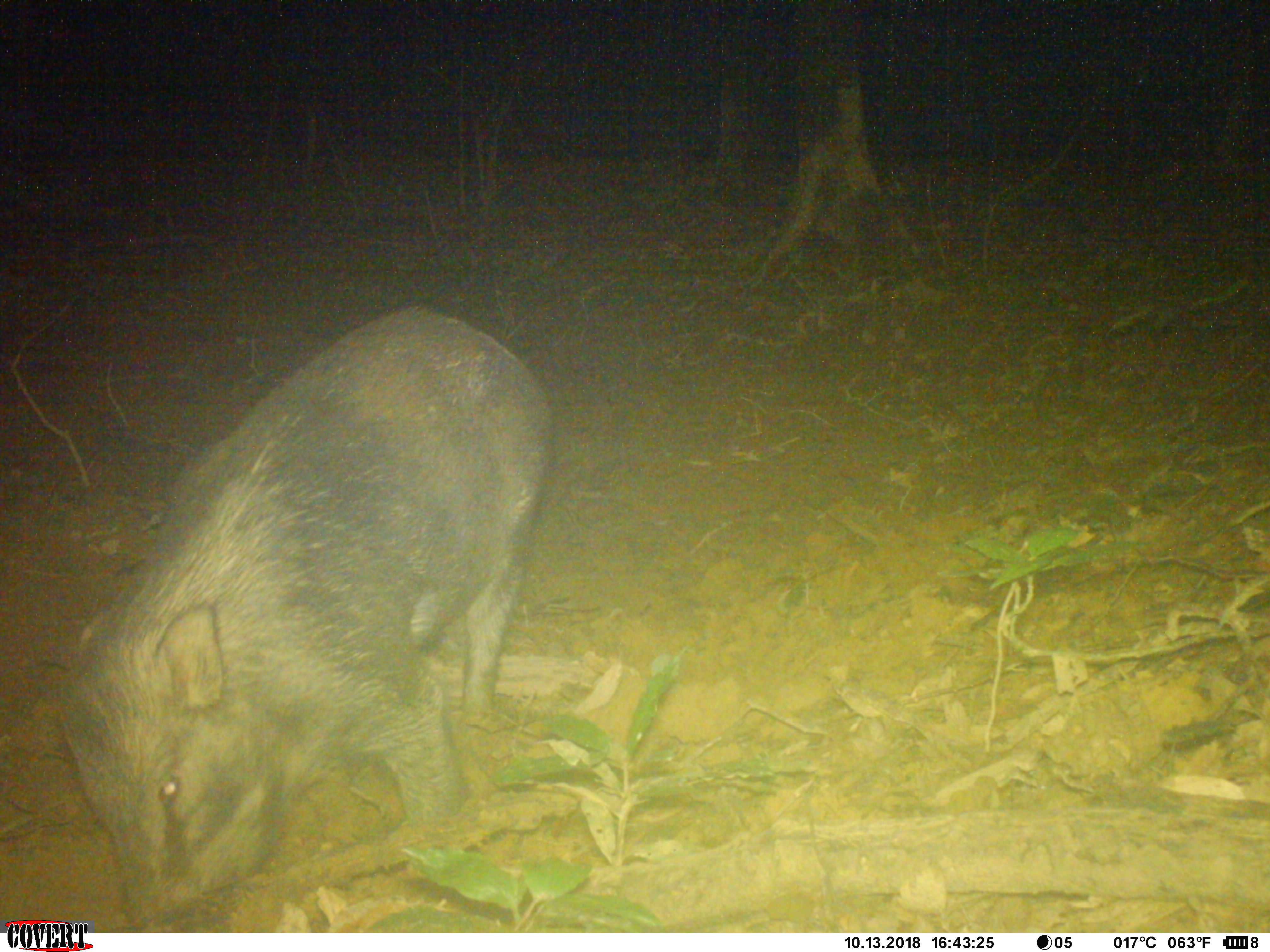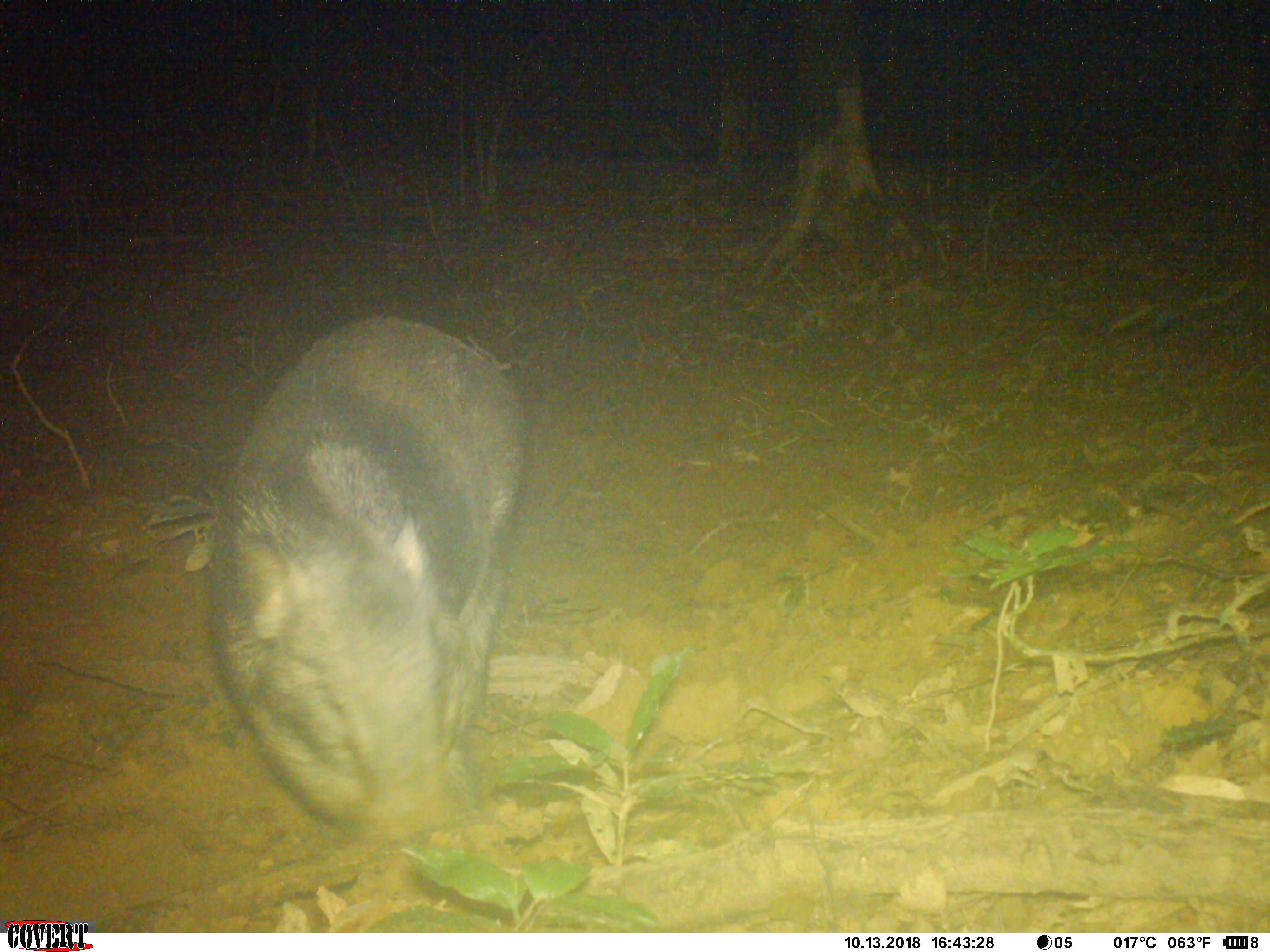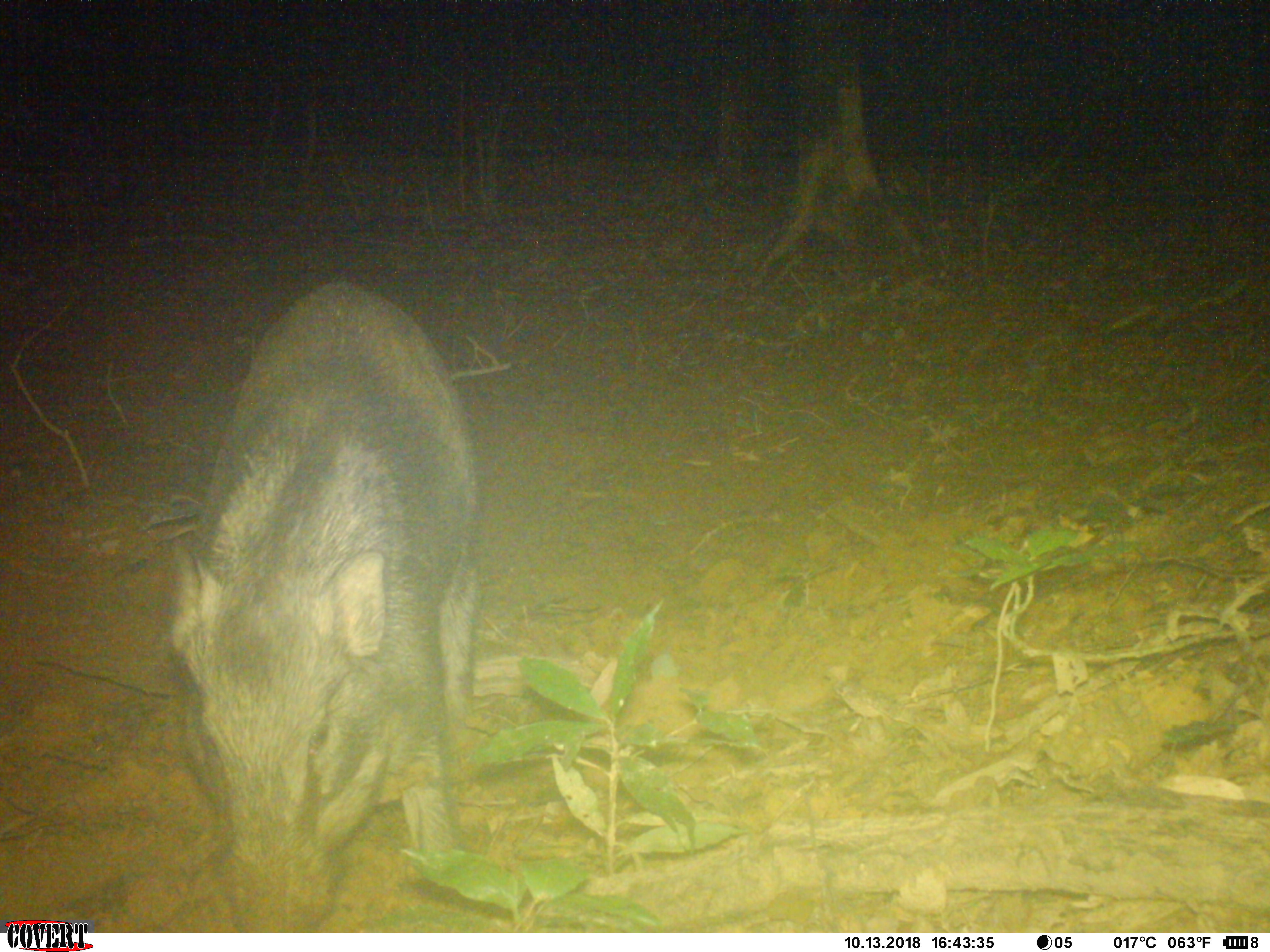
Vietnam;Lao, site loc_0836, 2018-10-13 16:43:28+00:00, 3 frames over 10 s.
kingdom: Animalia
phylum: Chordata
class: Mammalia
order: Artiodactyla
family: Suidae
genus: Sus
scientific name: Sus scrofa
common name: eurasian wild pig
Eurasian wild pig (Sus scrofa). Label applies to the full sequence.